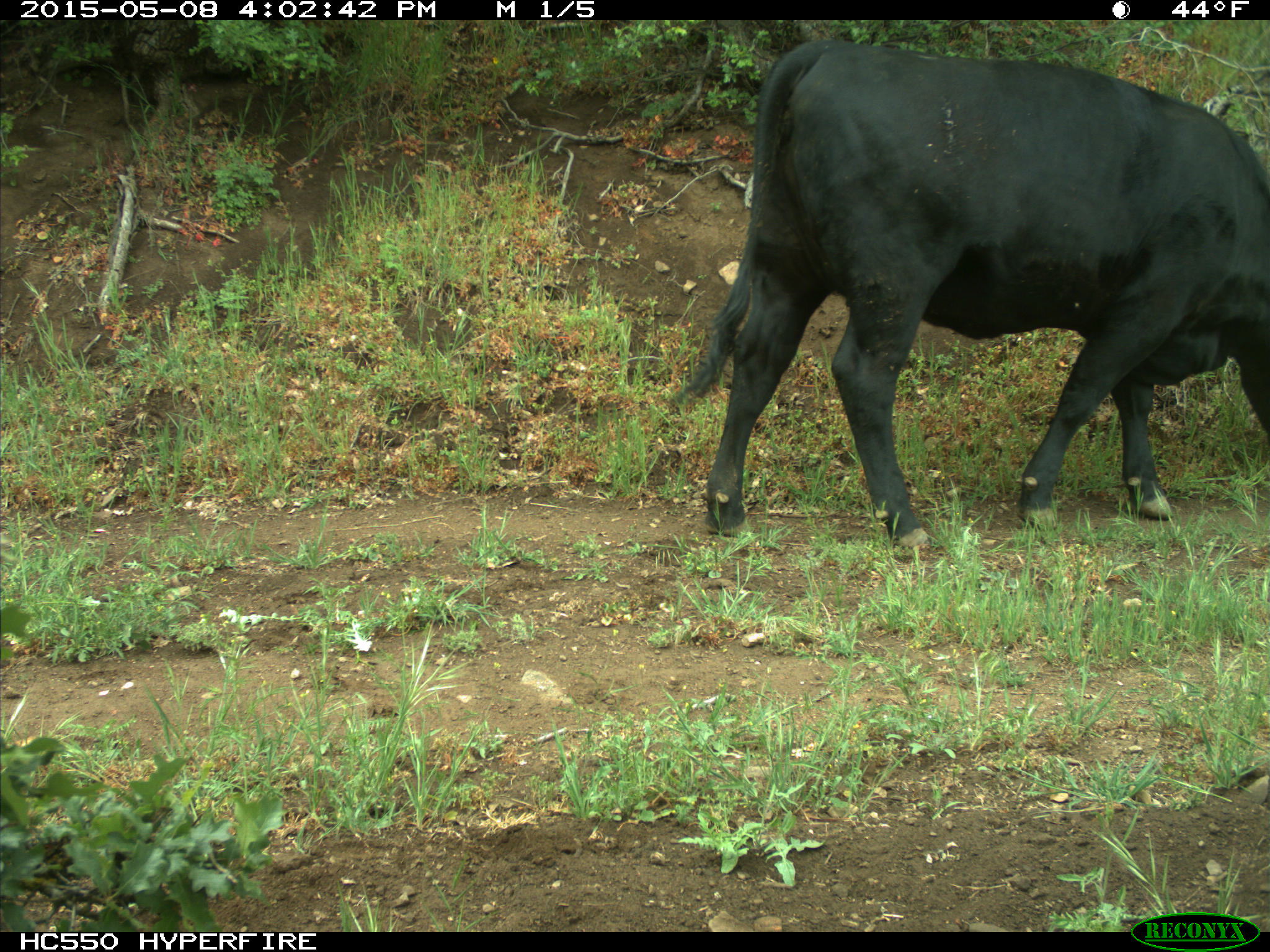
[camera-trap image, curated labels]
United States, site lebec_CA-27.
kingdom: Animalia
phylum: Chordata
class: Mammalia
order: Artiodactyla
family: Bovidae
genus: Bos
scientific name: Bos taurus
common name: domestic cow